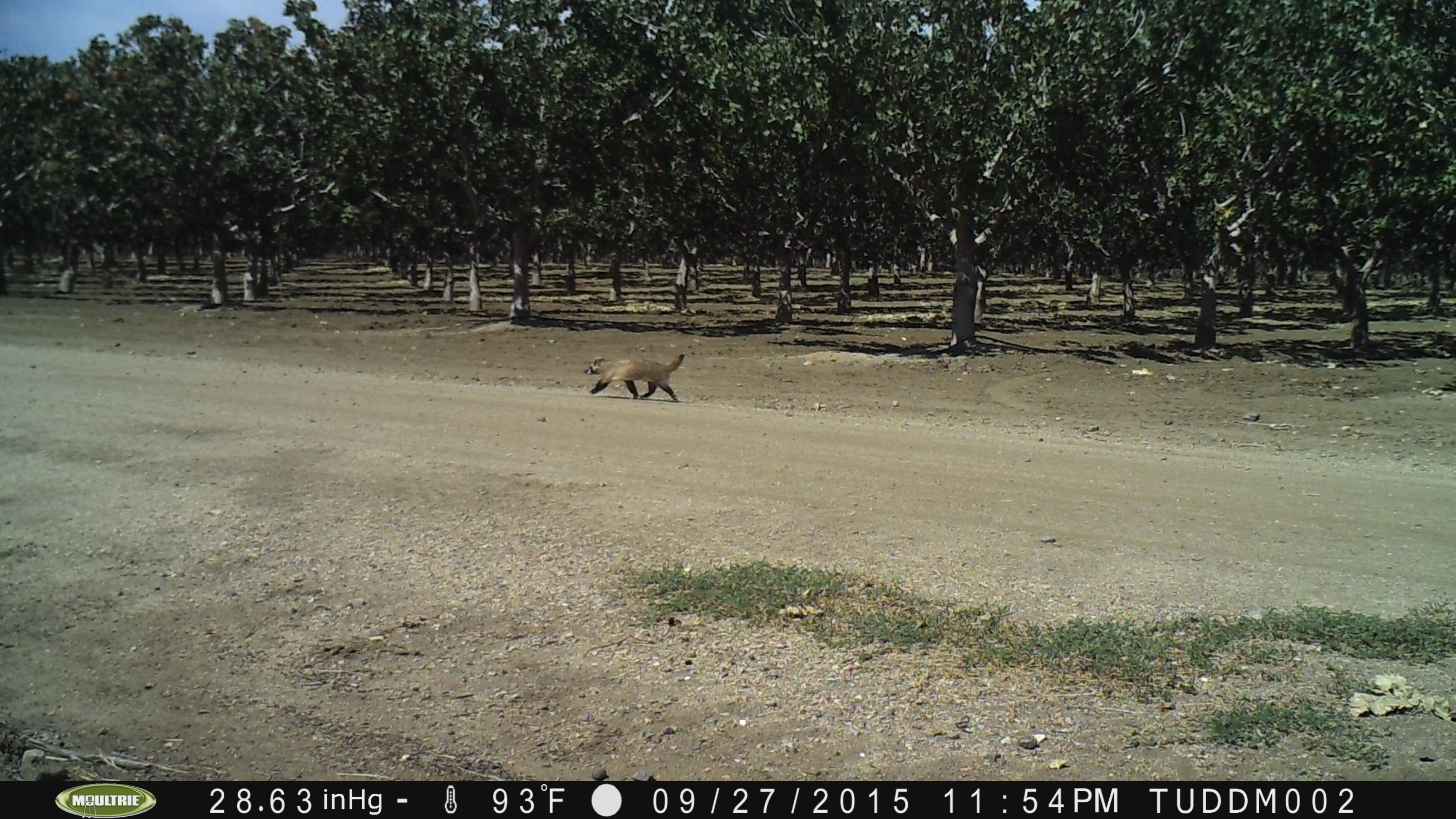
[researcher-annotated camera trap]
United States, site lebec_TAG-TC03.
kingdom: Animalia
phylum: Chordata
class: Mammalia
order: Carnivora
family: Mustelidae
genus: Meles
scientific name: Meles meles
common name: european badger